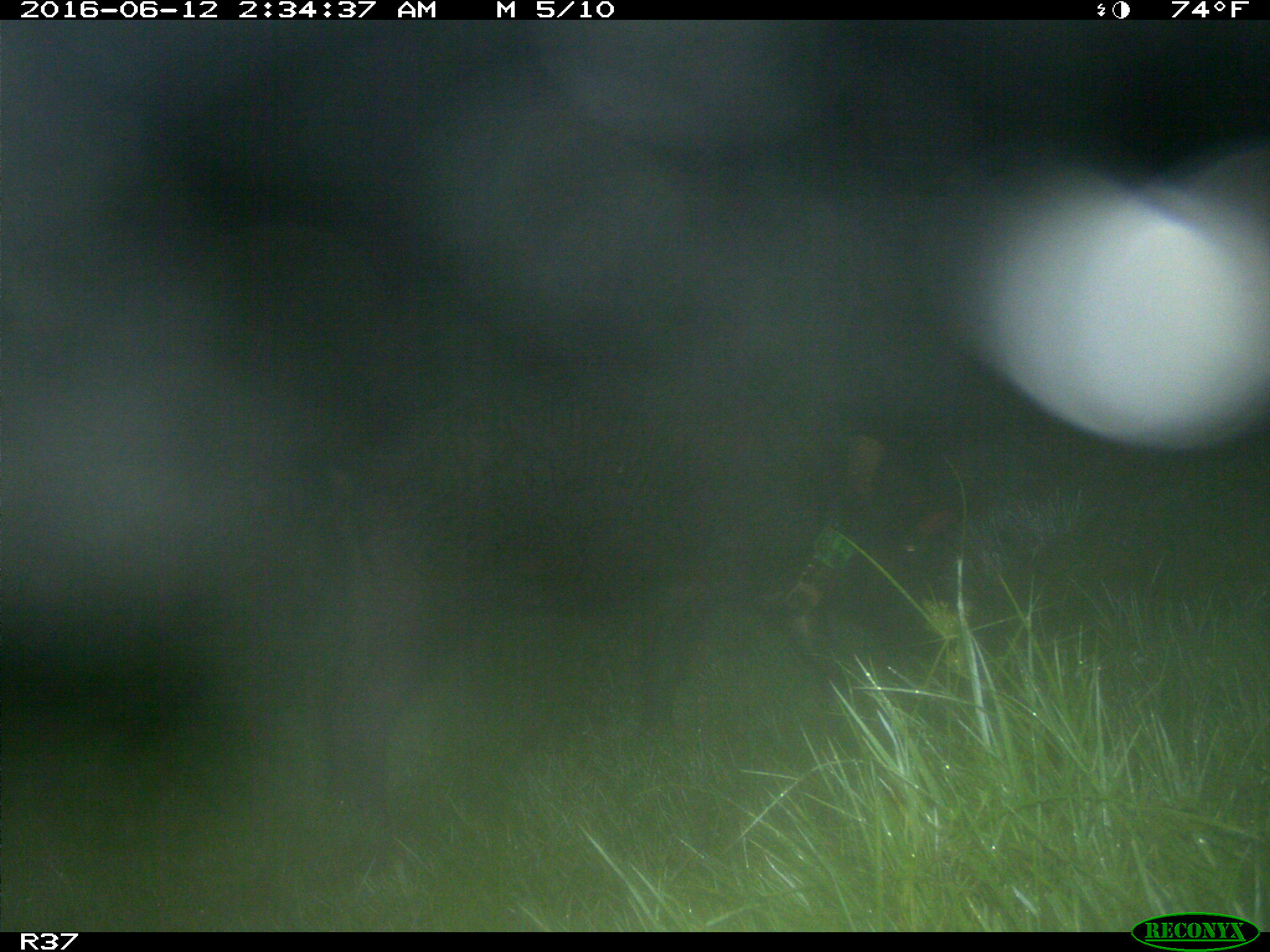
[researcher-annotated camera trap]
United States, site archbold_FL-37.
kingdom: Animalia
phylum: Chordata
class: Mammalia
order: Artiodactyla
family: Suidae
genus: Sus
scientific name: Sus scrofa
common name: wild boar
Sus scrofa (wild boar).